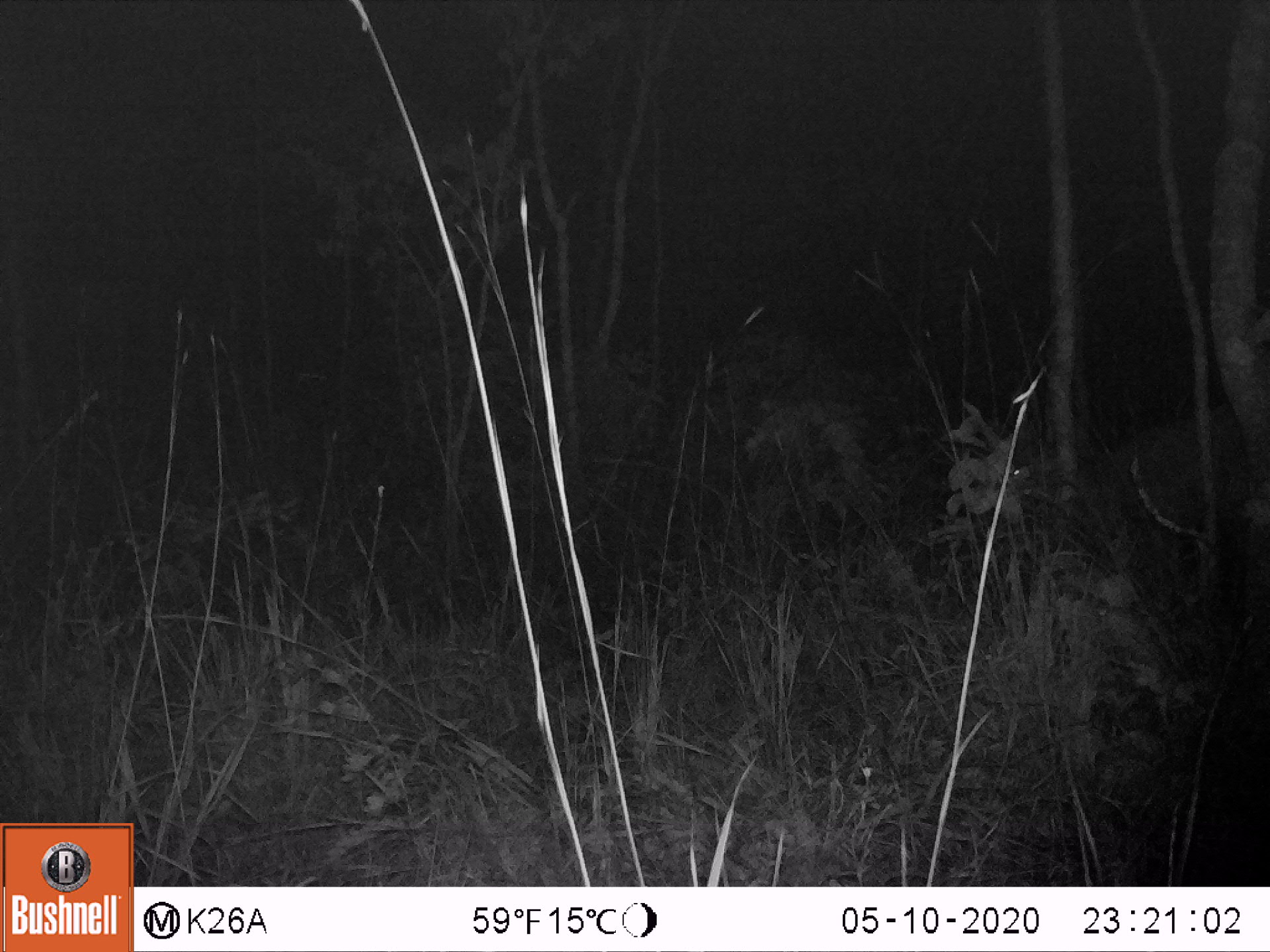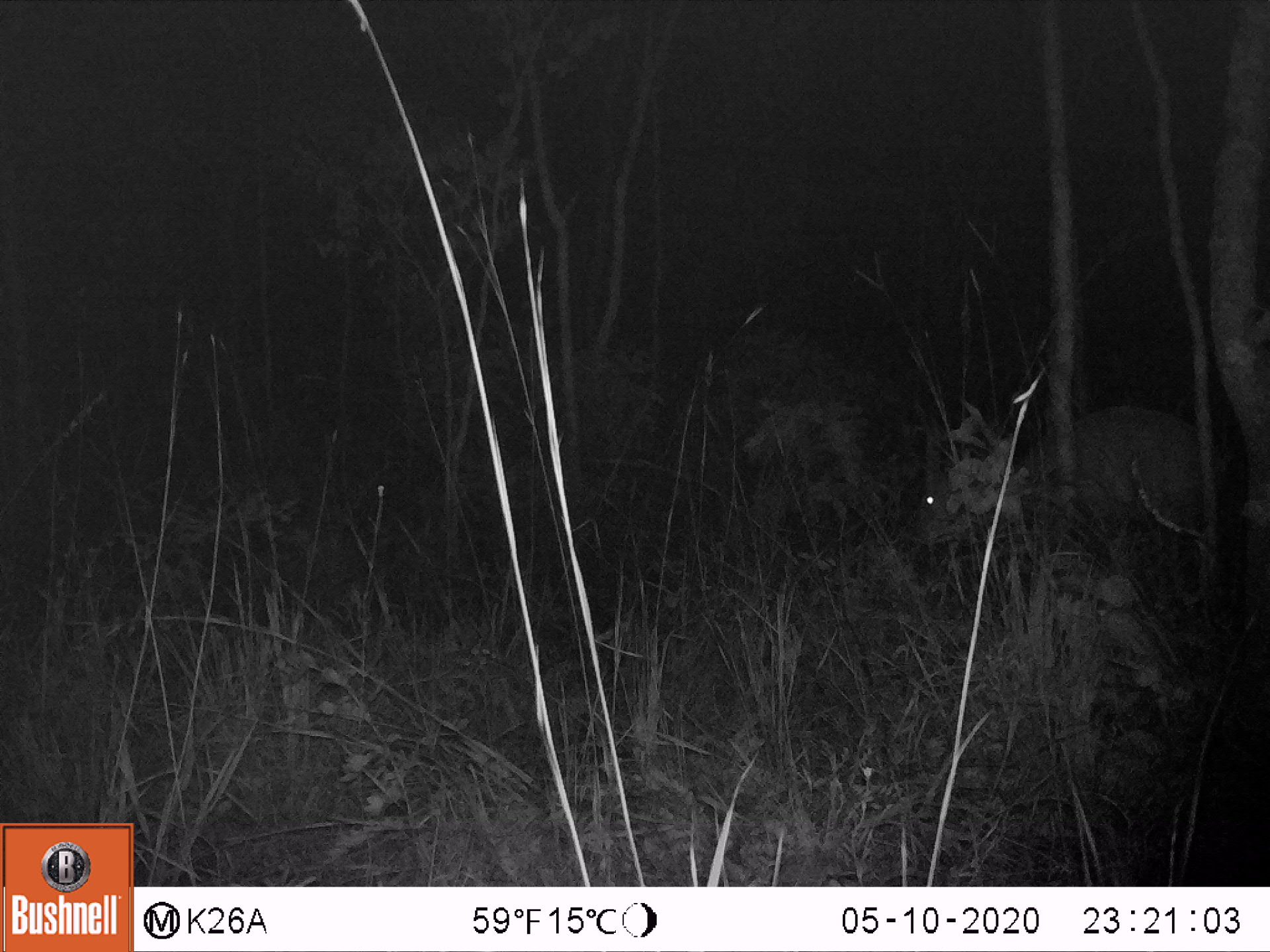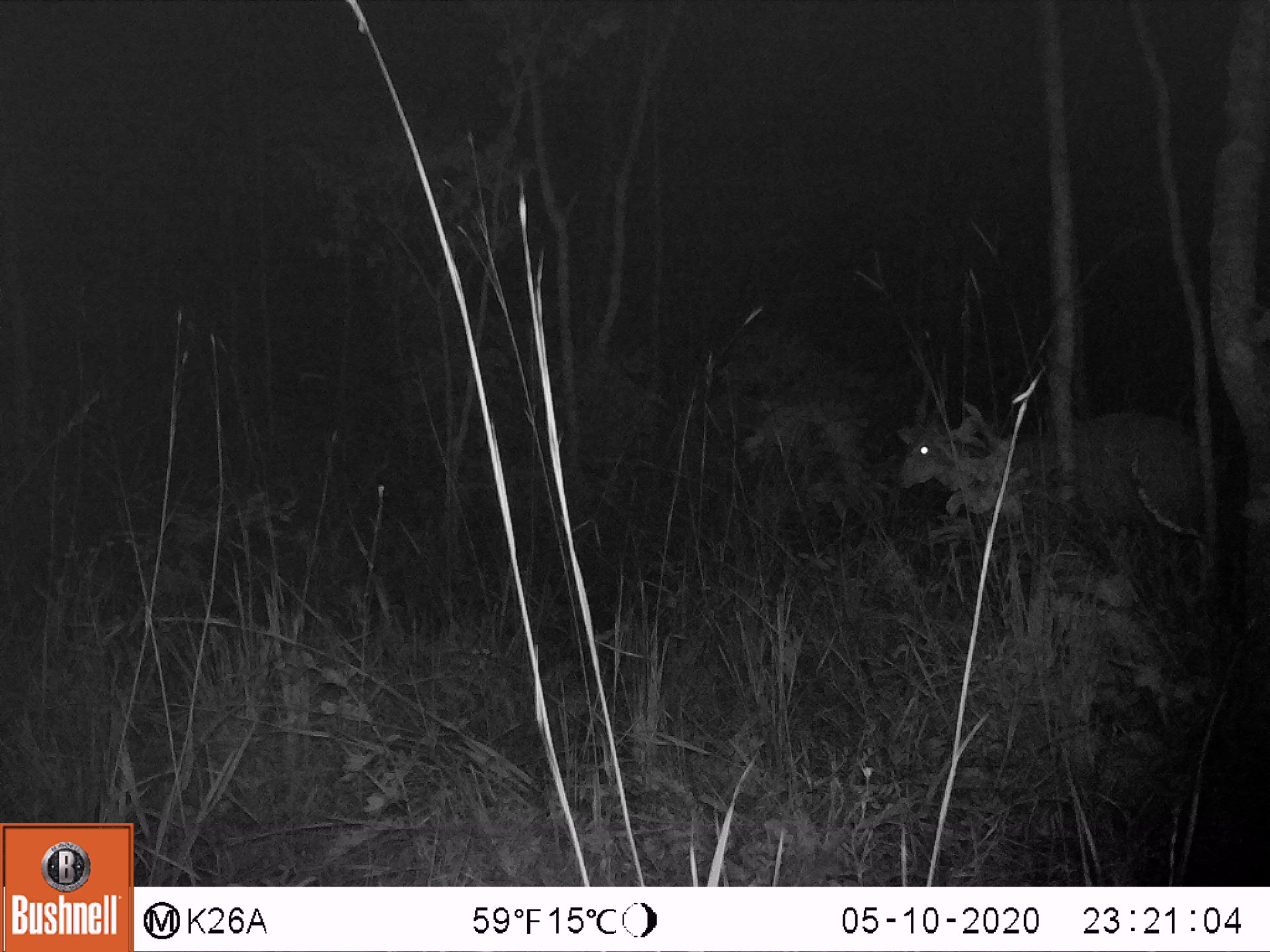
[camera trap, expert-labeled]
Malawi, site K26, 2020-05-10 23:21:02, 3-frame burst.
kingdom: Animalia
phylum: Chordata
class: Mammalia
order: Artiodactyla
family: Bovidae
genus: Tragelaphus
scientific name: Tragelaphus sylvaticus sylvaticus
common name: cape bushbuck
Cape bushbuck (Tragelaphus sylvaticus sylvaticus), count 1.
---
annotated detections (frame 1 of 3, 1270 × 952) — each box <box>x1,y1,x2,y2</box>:
cape bushbuck: <box>982,421,1244,537</box>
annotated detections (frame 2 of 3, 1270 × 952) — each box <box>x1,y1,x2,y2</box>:
cape bushbuck: <box>906,390,1197,575</box>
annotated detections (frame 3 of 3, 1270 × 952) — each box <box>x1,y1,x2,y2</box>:
cape bushbuck: <box>892,345,1200,558</box>